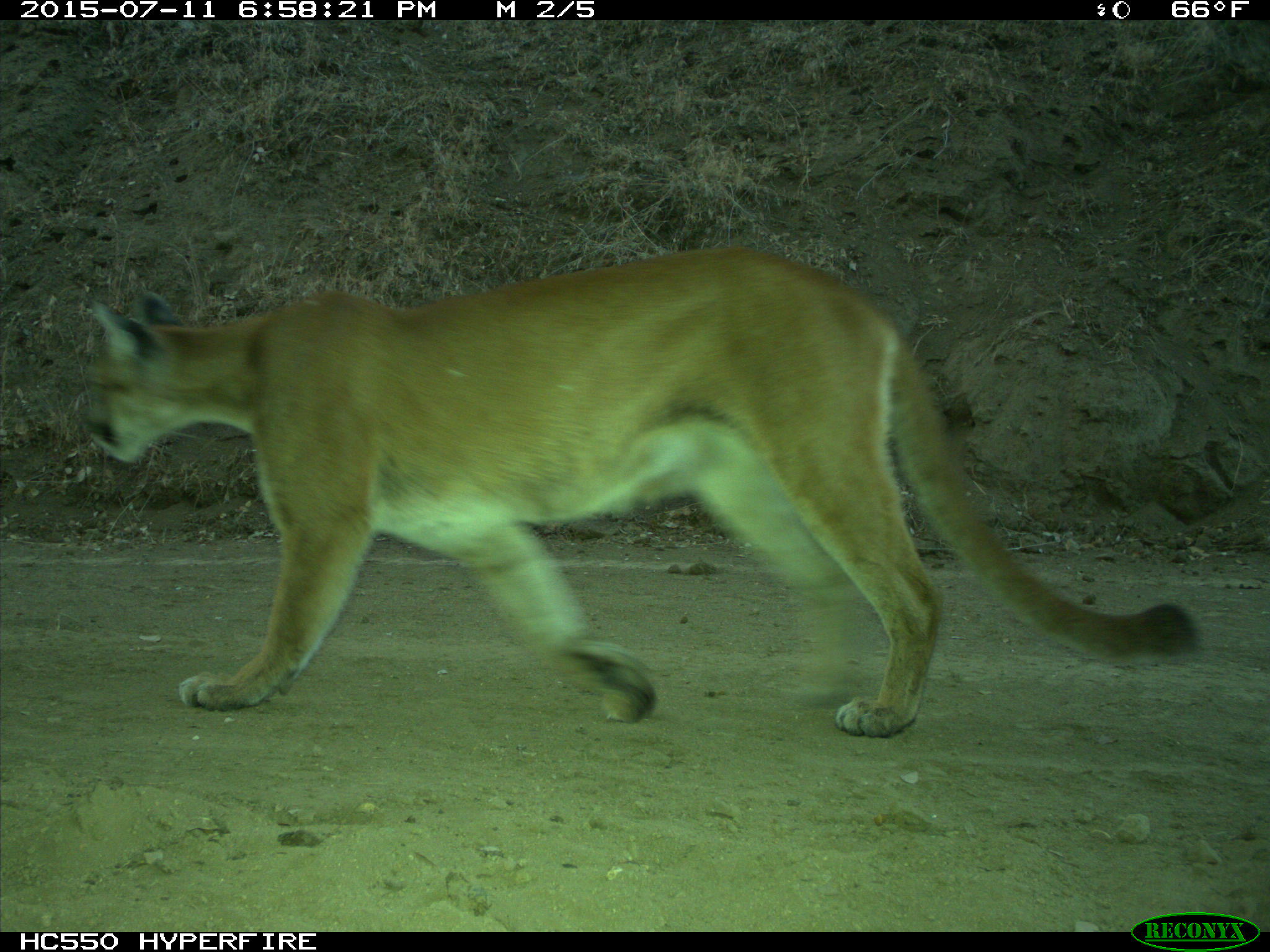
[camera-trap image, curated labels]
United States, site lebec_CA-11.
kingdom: Animalia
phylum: Chordata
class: Mammalia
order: Carnivora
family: Felidae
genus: Puma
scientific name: Puma concolor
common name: mountain lion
Puma concolor (mountain lion).